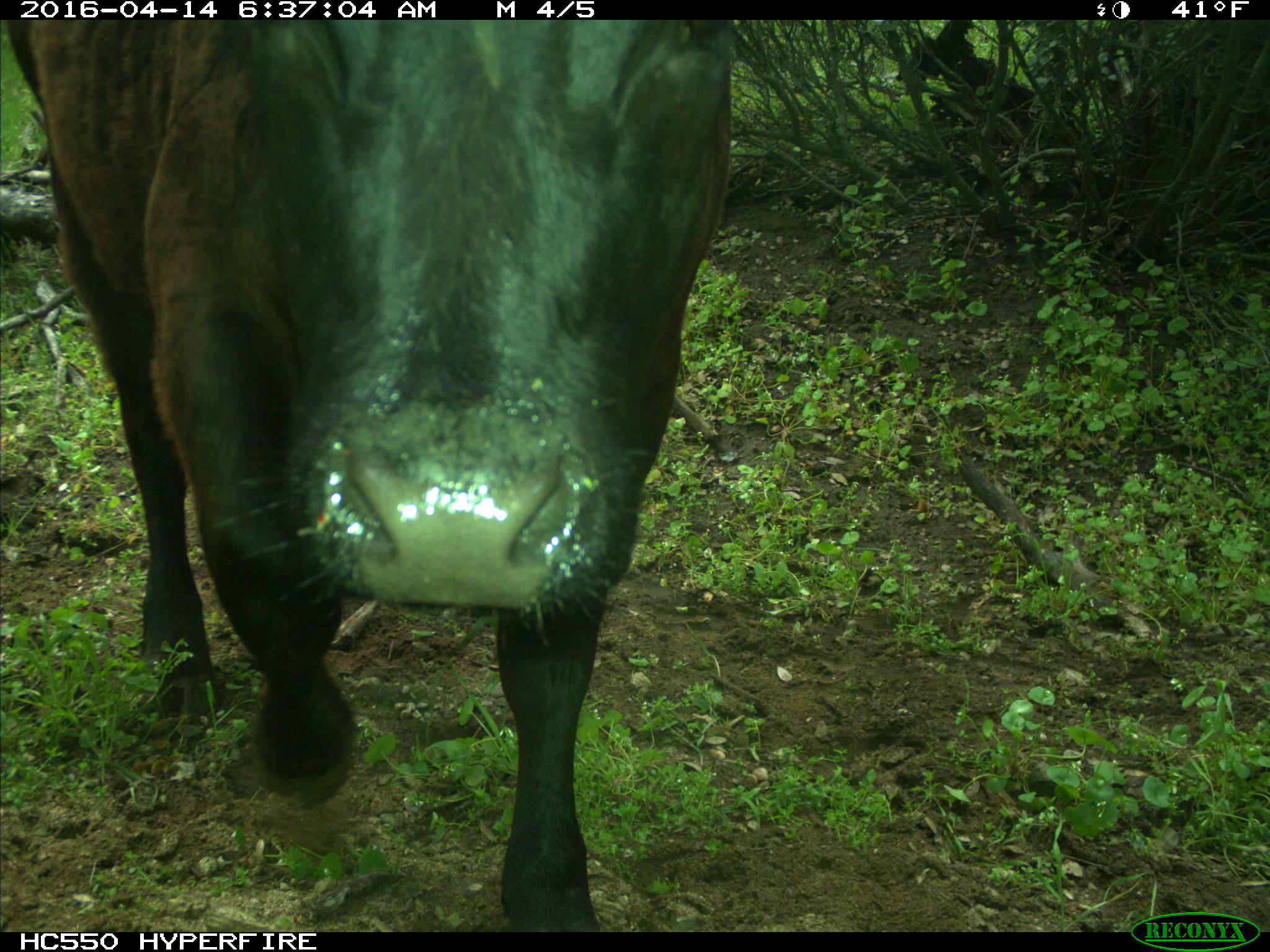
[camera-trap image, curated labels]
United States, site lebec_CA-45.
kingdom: Animalia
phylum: Chordata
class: Mammalia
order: Artiodactyla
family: Bovidae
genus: Bos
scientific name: Bos taurus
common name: domestic cow